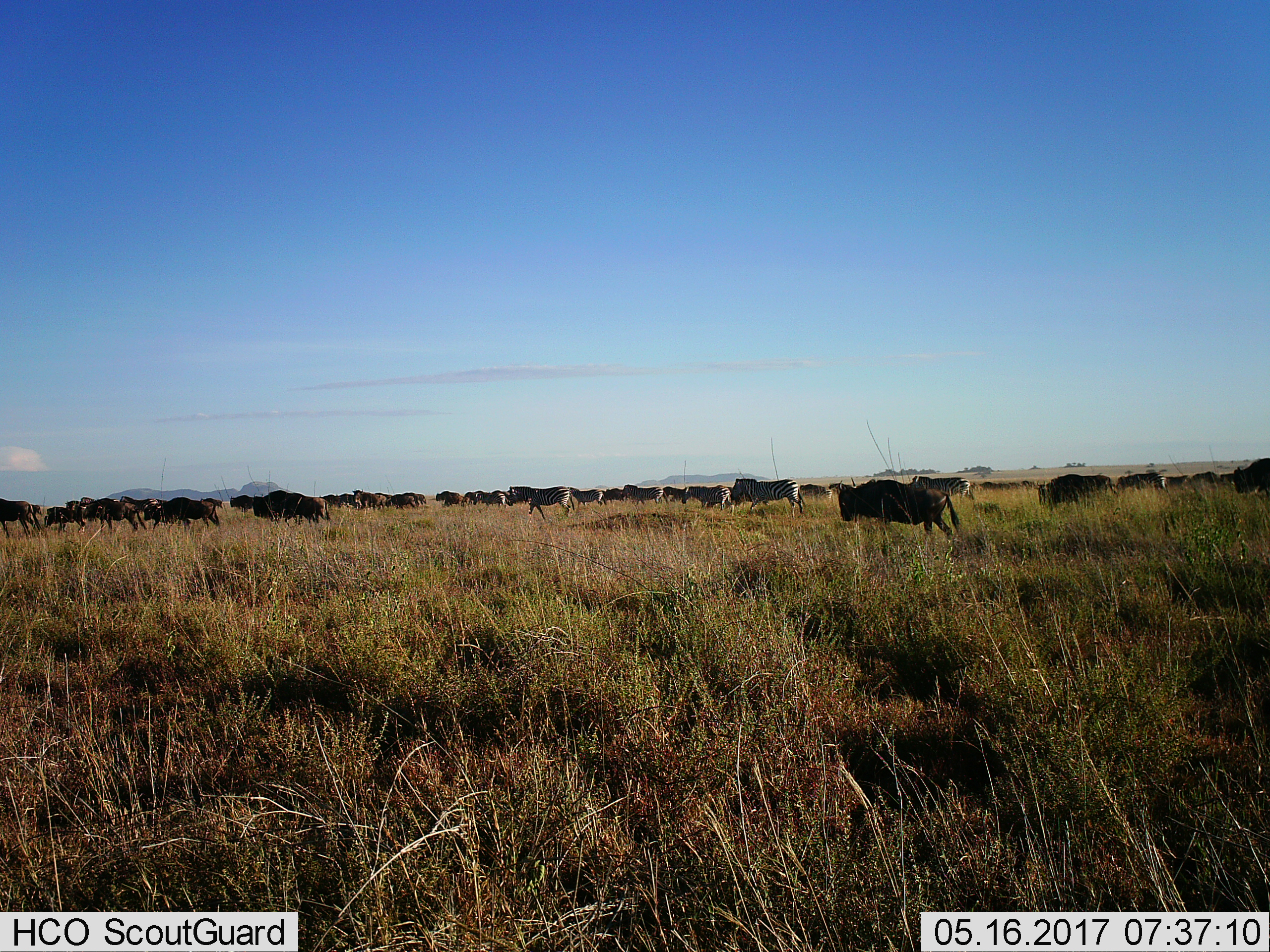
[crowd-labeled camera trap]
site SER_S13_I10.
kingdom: Animalia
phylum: Chordata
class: Mammalia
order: Artiodactyla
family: Bovidae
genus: Connochaetes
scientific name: Connochaetes taurinus taurinus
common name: blue wildebeest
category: wildebeestblue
Wildebeestblue (blue wildebeest) (Connochaetes taurinus taurinus), count 11-50. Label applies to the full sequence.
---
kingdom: Animalia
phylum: Chordata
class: Mammalia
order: Perissodactyla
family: Equidae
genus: Equus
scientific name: Equus quagga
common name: plains zebra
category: zebraplains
Zebraplains (plains zebra) (Equus quagga), count 11-50. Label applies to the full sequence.